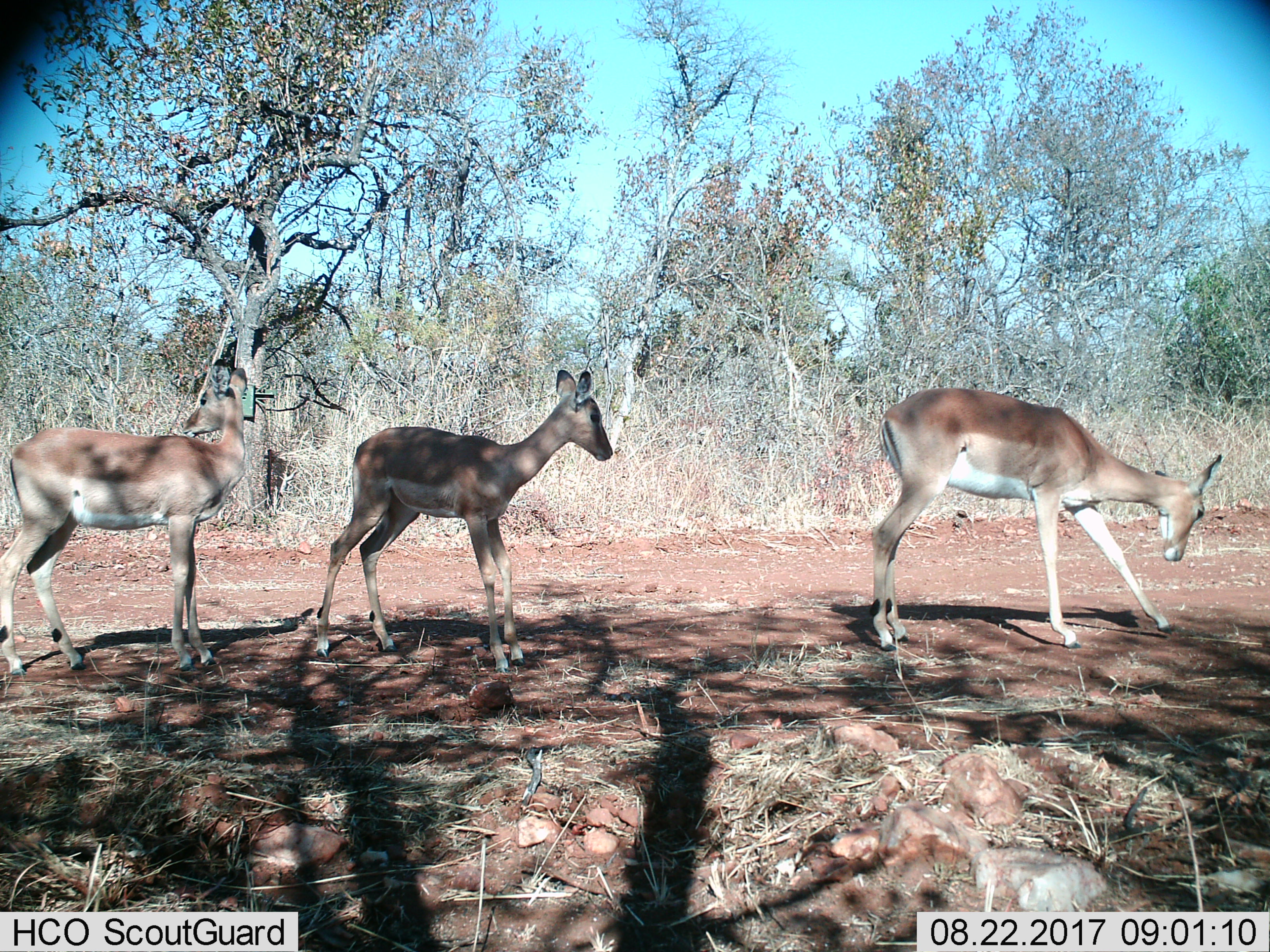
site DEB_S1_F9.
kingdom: Animalia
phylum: Chordata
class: Mammalia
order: Artiodactyla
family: Bovidae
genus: Aepyceros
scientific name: Aepyceros melampus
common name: impala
Impala (Aepyceros melampus), count 3. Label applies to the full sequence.